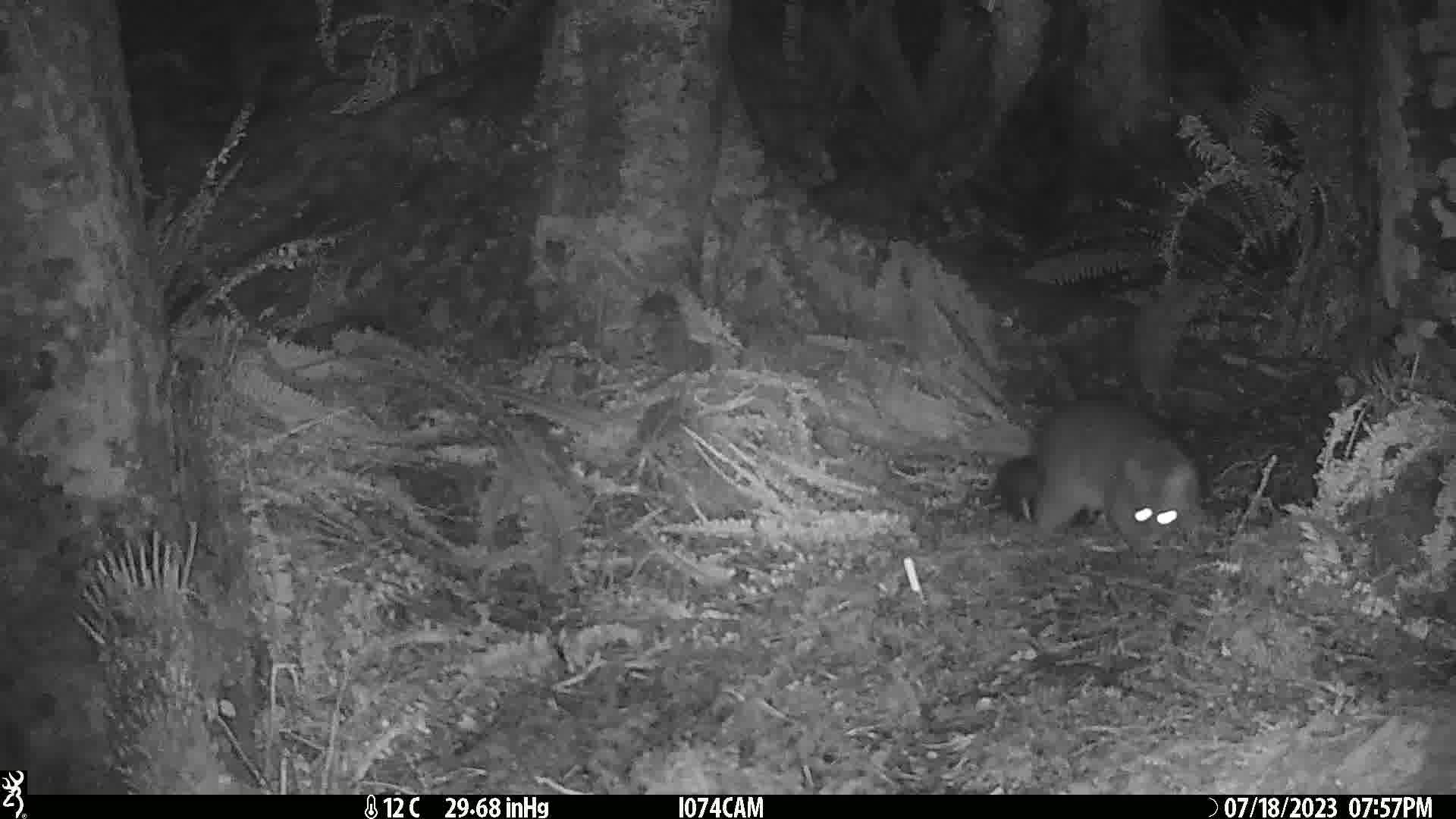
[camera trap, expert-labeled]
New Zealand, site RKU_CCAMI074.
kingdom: Animalia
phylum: Chordata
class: Mammalia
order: Diprotodontia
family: Phalangeridae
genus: Trichosurus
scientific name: Trichosurus vulpecula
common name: common brushtail possum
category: possum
Possum (common brushtail possum) (Trichosurus vulpecula).